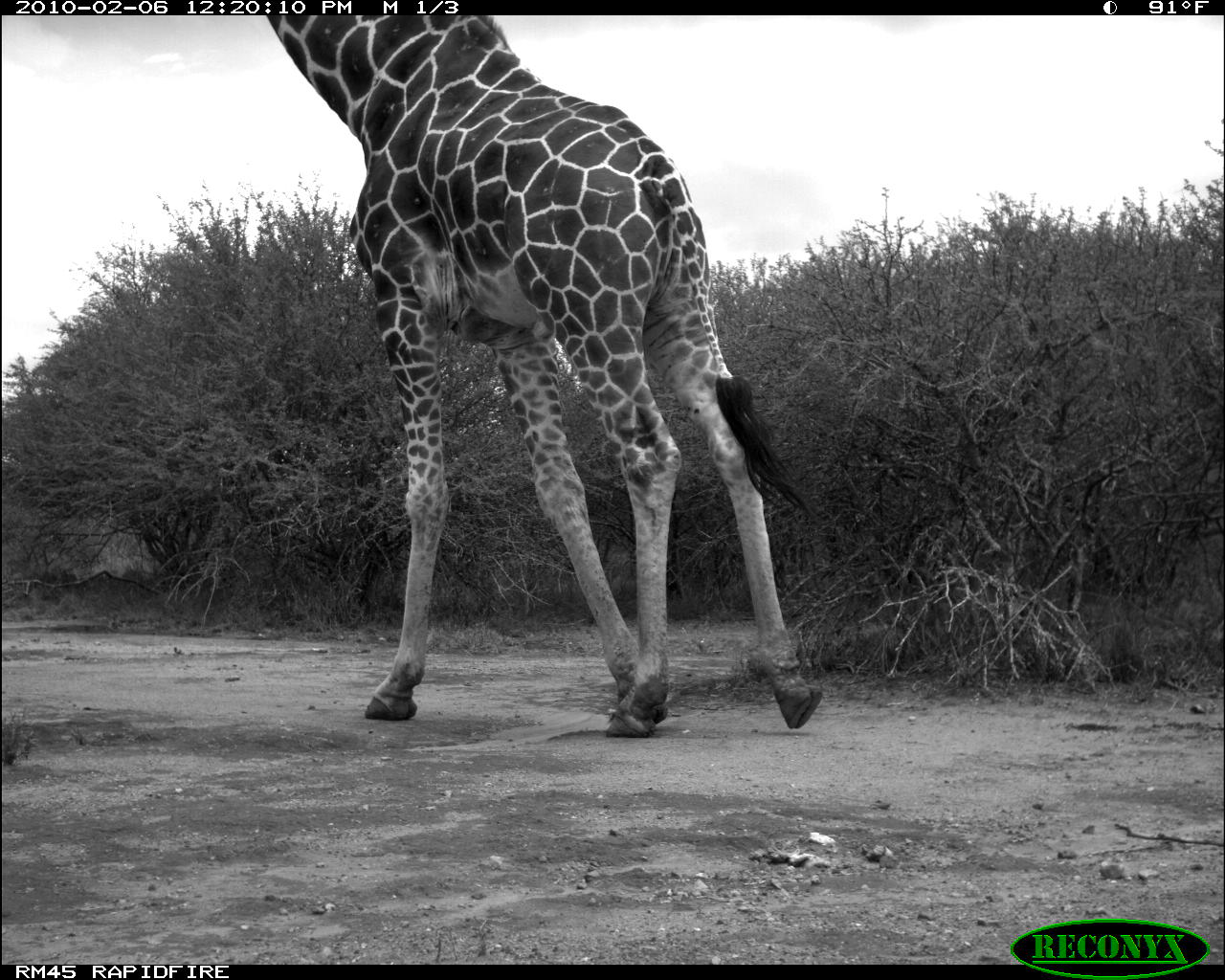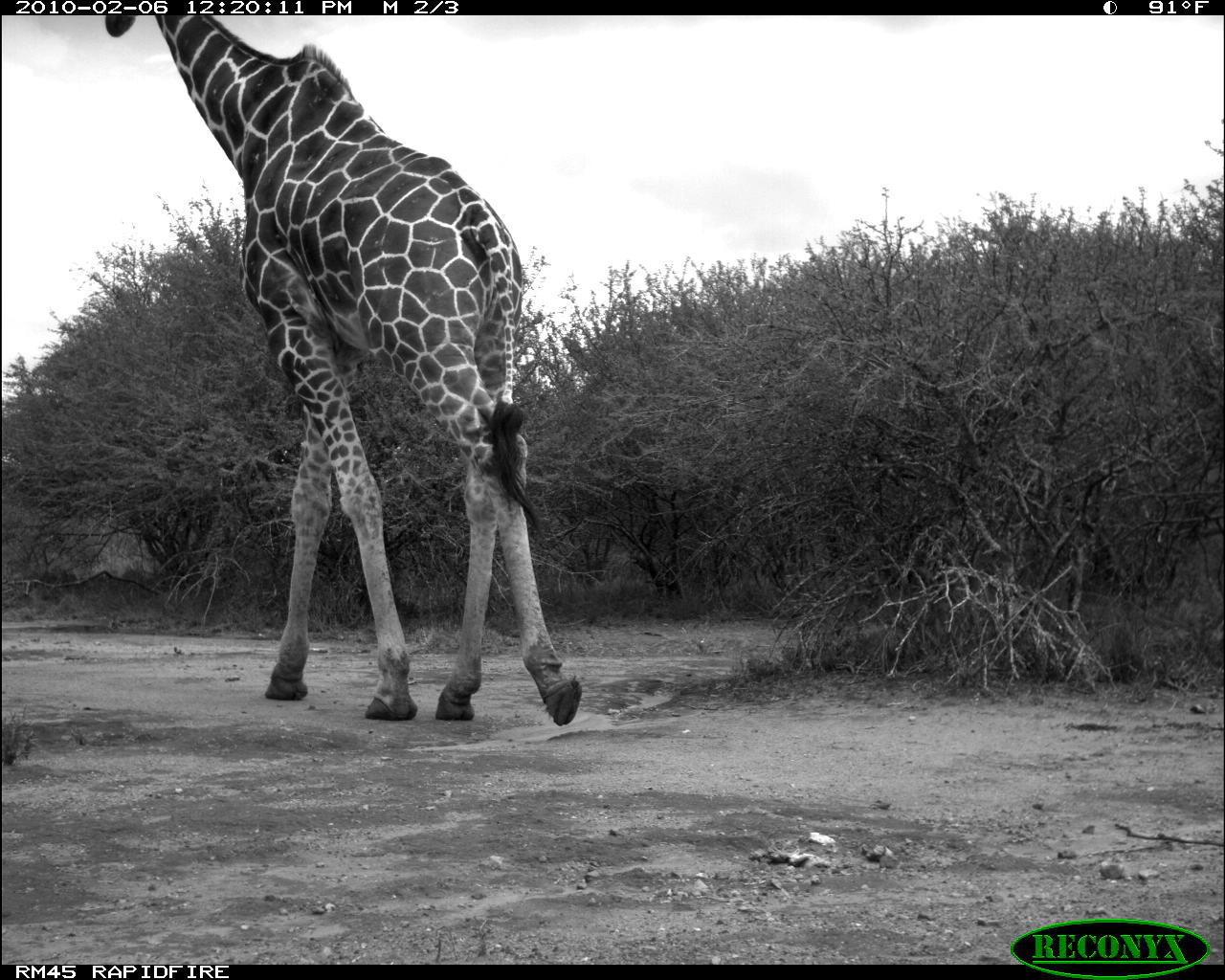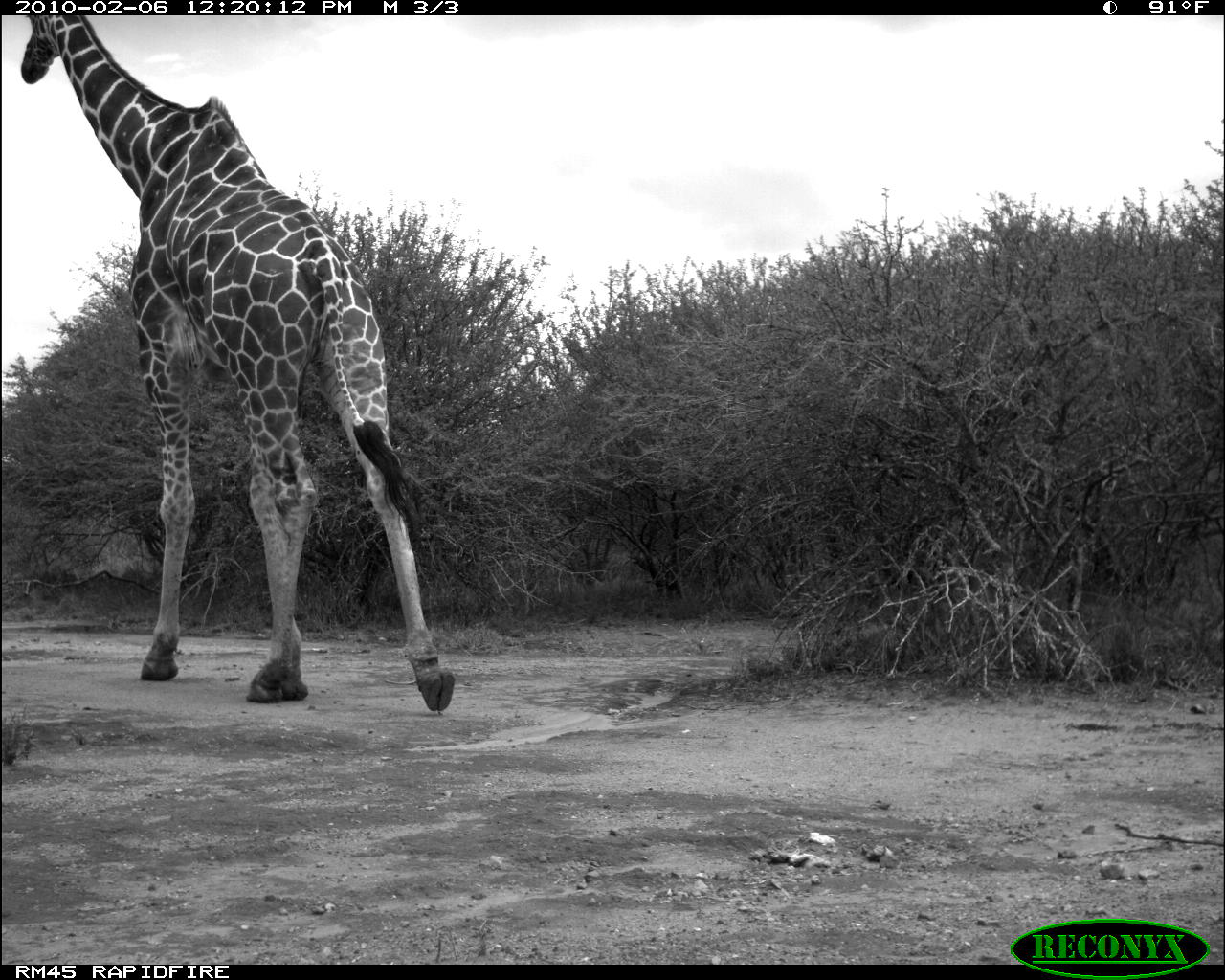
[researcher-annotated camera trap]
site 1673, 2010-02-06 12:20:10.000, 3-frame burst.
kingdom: Animalia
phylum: Chordata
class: Mammalia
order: Artiodactyla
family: Giraffidae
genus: Giraffa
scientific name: Giraffa camelopardalis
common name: giraffe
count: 1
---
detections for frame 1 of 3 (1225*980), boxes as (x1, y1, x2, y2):
giraffa camelopardalis: (265, 15, 824, 738)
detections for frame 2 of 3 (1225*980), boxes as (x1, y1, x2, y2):
giraffa camelopardalis: (102, 15, 583, 726)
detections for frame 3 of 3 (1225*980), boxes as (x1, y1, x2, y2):
giraffa camelopardalis: (20, 16, 455, 712)